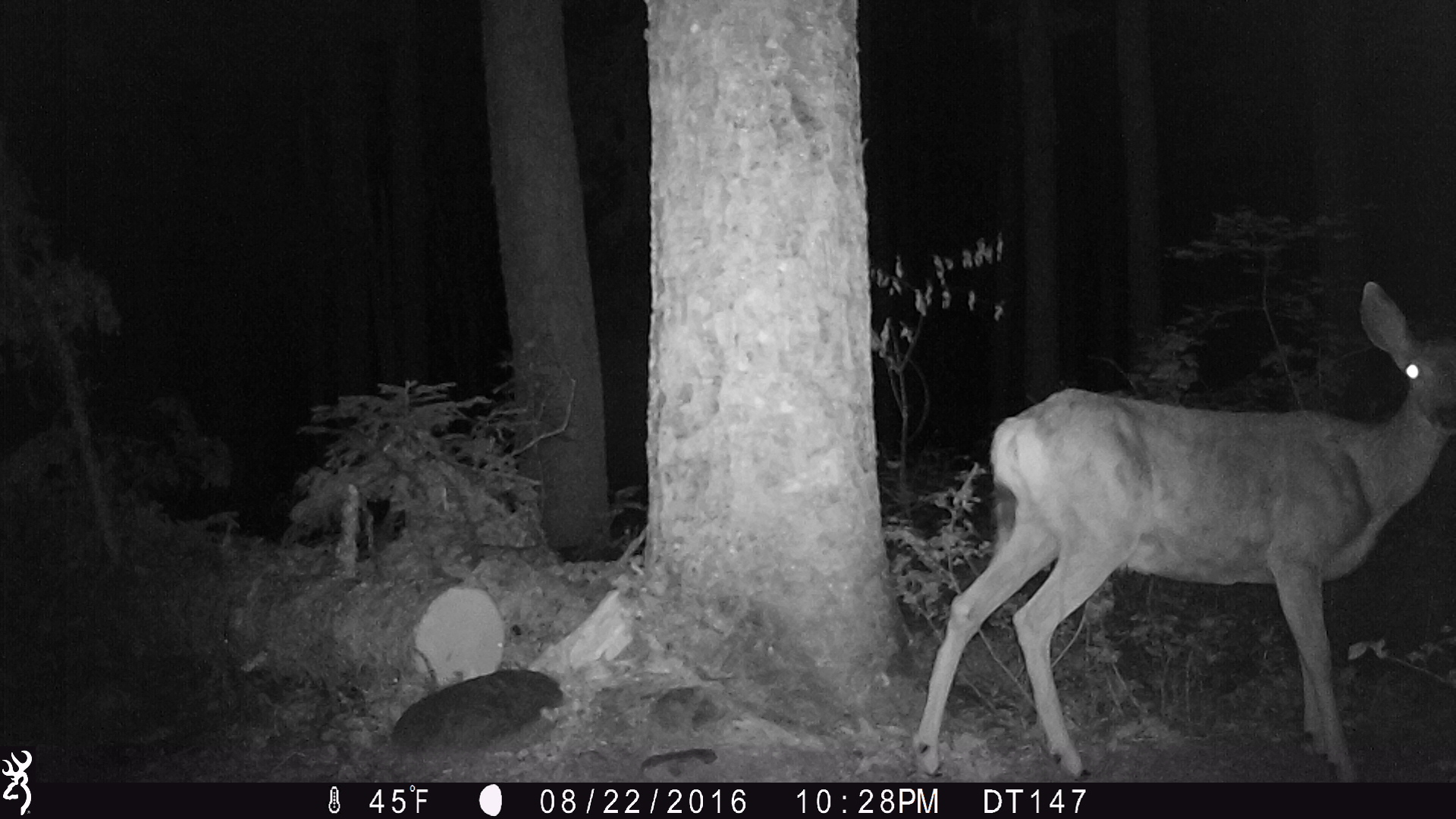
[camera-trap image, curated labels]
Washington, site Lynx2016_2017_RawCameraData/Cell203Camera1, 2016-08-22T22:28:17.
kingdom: Animalia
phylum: Chordata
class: Mammalia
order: Artiodactyla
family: Cervidae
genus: Odocoileus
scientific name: Odocoileus hemionus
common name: mule deer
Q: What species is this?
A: Odocoileus hemionus (mule deer).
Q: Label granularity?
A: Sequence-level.